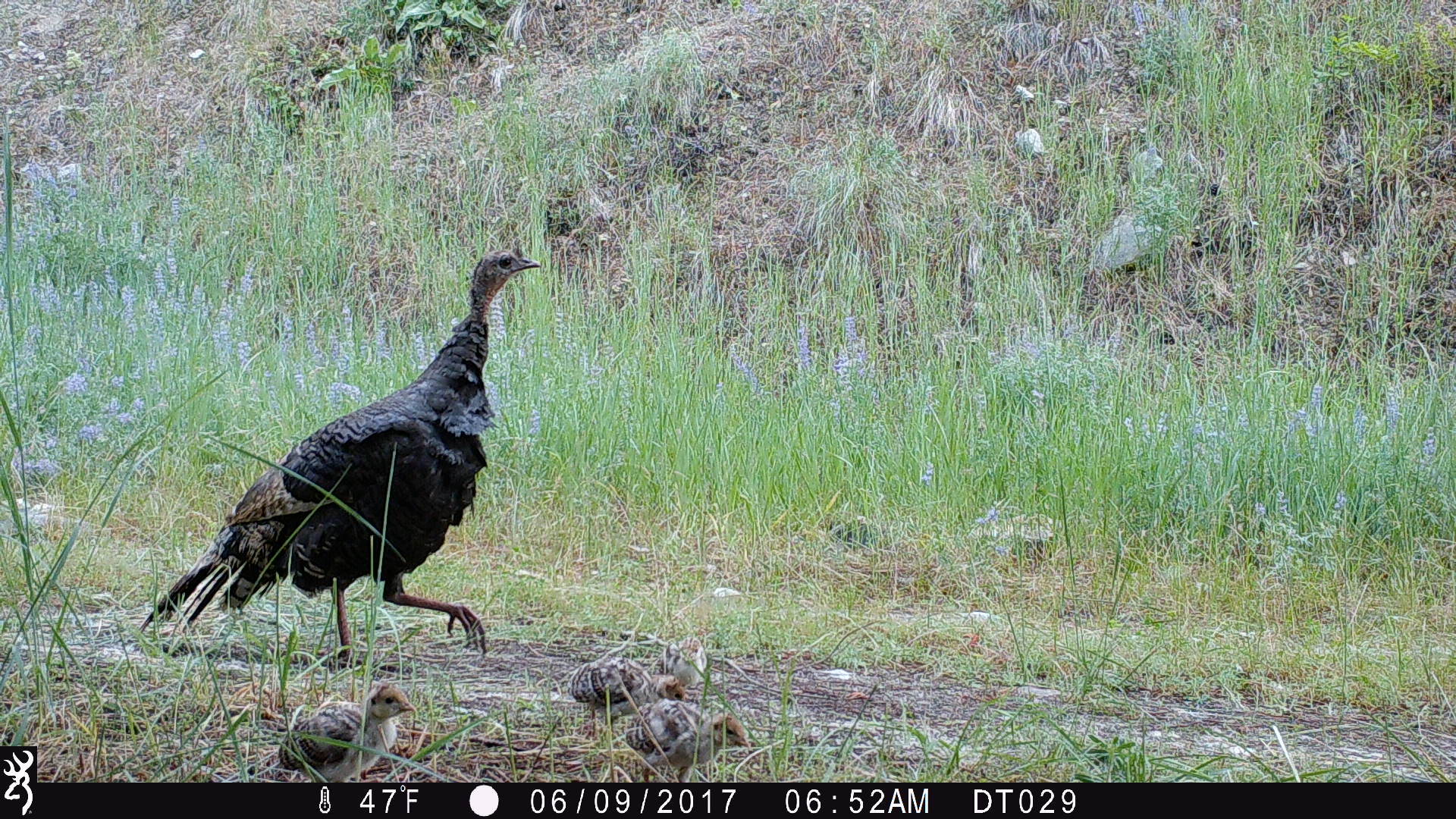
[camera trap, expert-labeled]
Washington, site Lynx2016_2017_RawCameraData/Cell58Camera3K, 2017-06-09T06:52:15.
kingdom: Animalia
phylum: Chordata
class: Aves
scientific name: Aves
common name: birds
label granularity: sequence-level